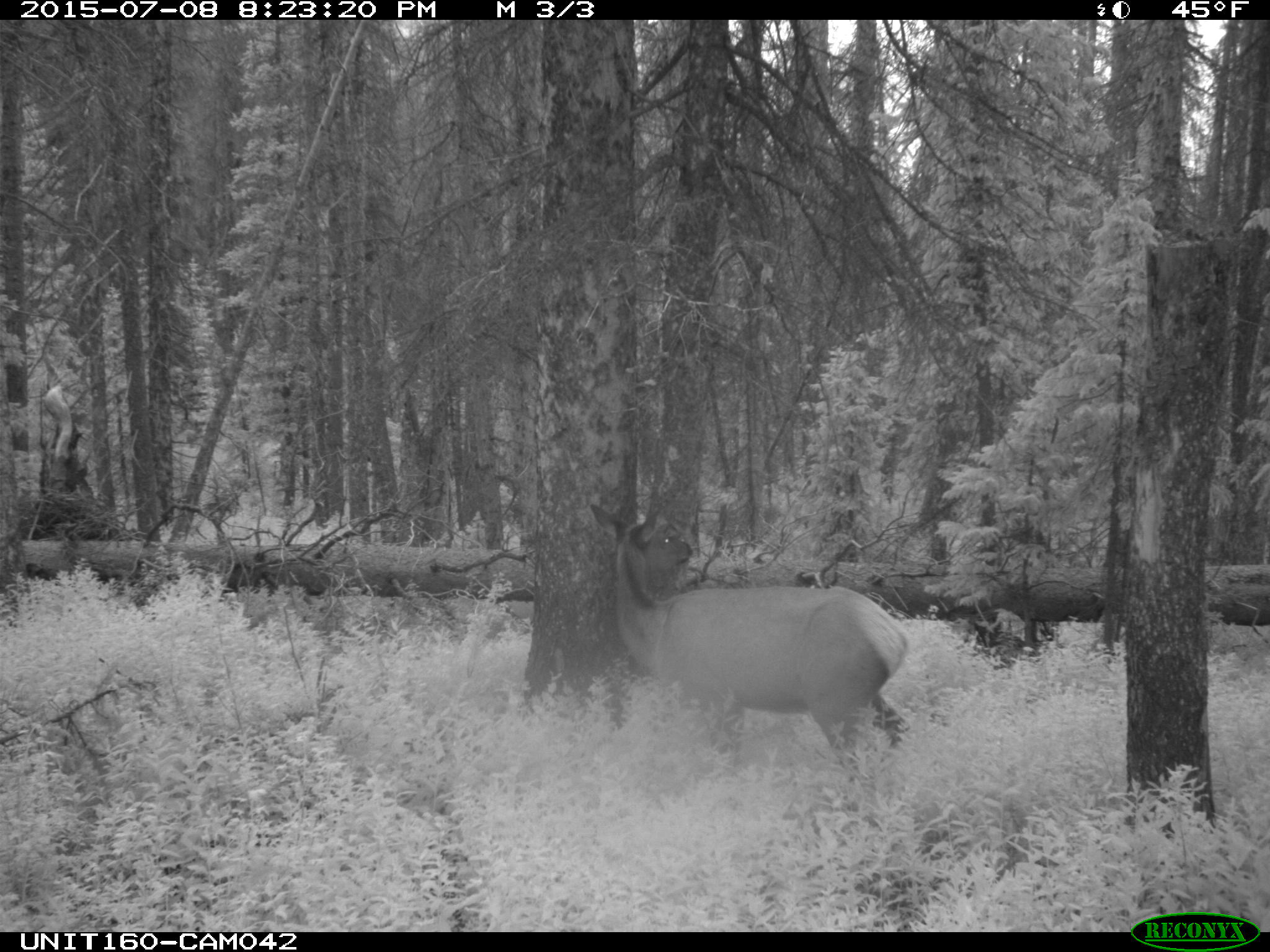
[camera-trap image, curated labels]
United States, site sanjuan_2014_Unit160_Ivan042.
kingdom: Animalia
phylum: Chordata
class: Mammalia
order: Artiodactyla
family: Cervidae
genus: Cervus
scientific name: Cervus elaphus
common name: red deer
Cervus elaphus (red deer).